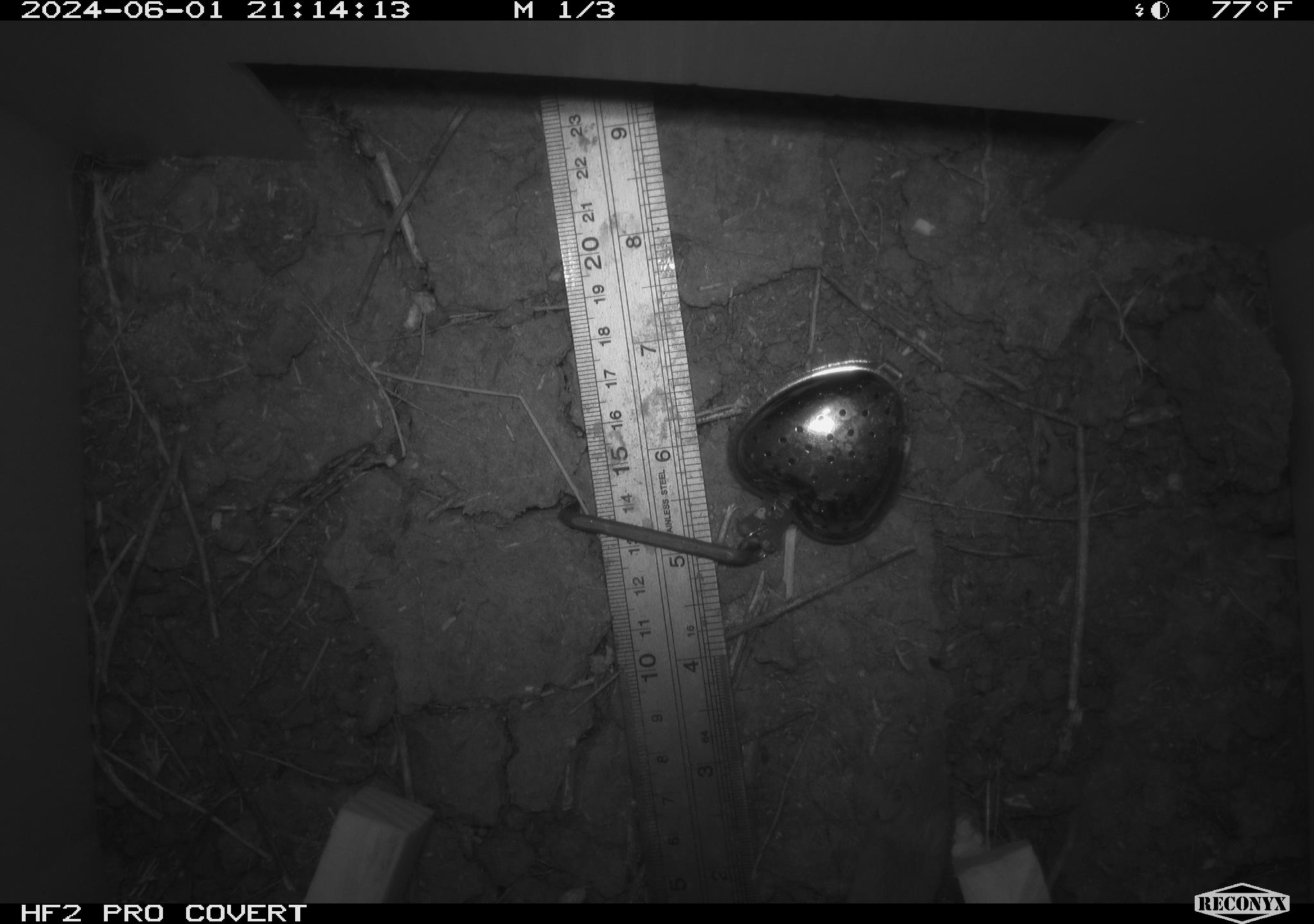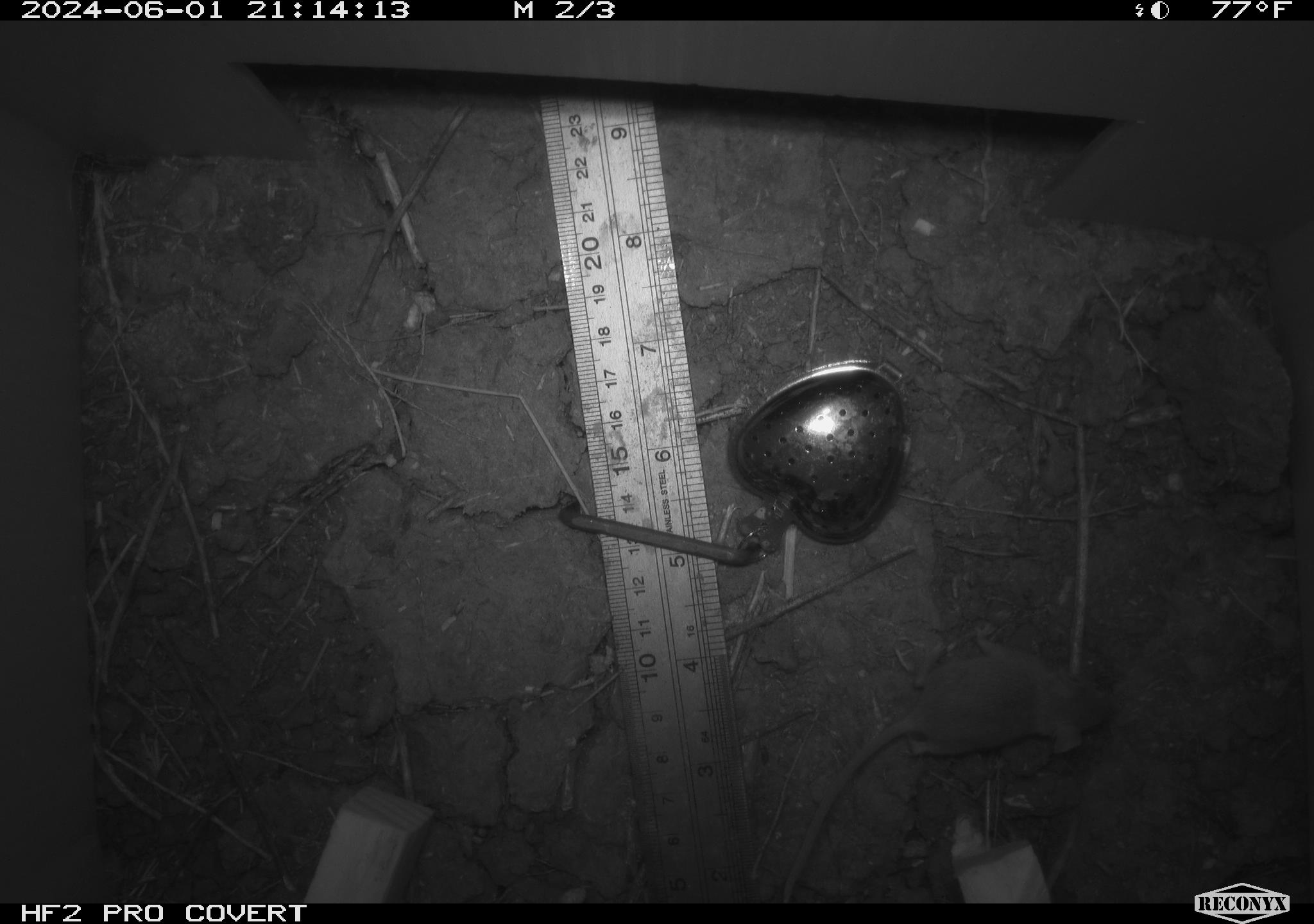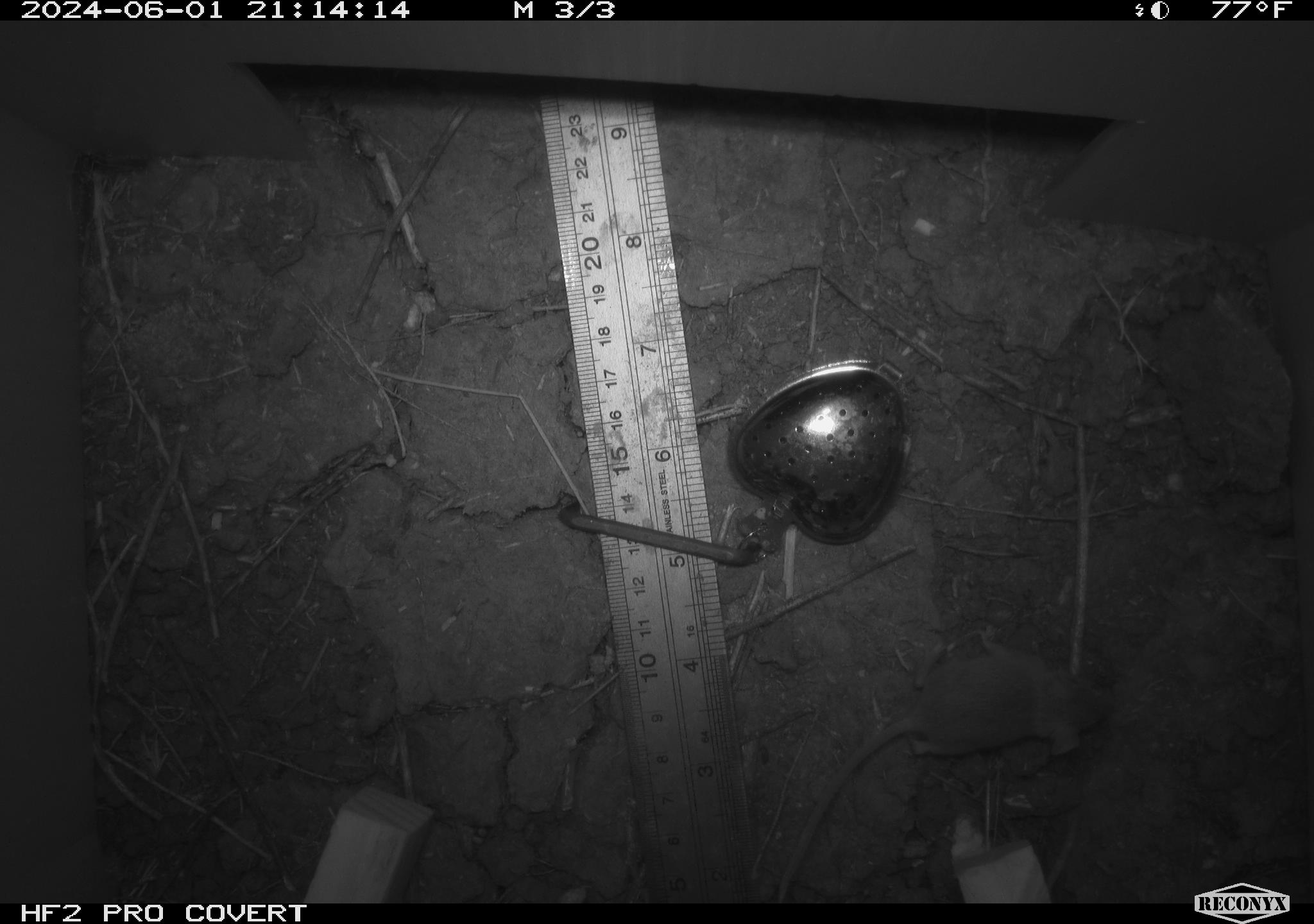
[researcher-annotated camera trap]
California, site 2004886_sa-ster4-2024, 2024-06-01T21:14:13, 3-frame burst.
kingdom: Animalia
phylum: Chordata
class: Mammalia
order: Rodentia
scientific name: Rodentia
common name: mouse species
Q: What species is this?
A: Mouse species (Rodentia).